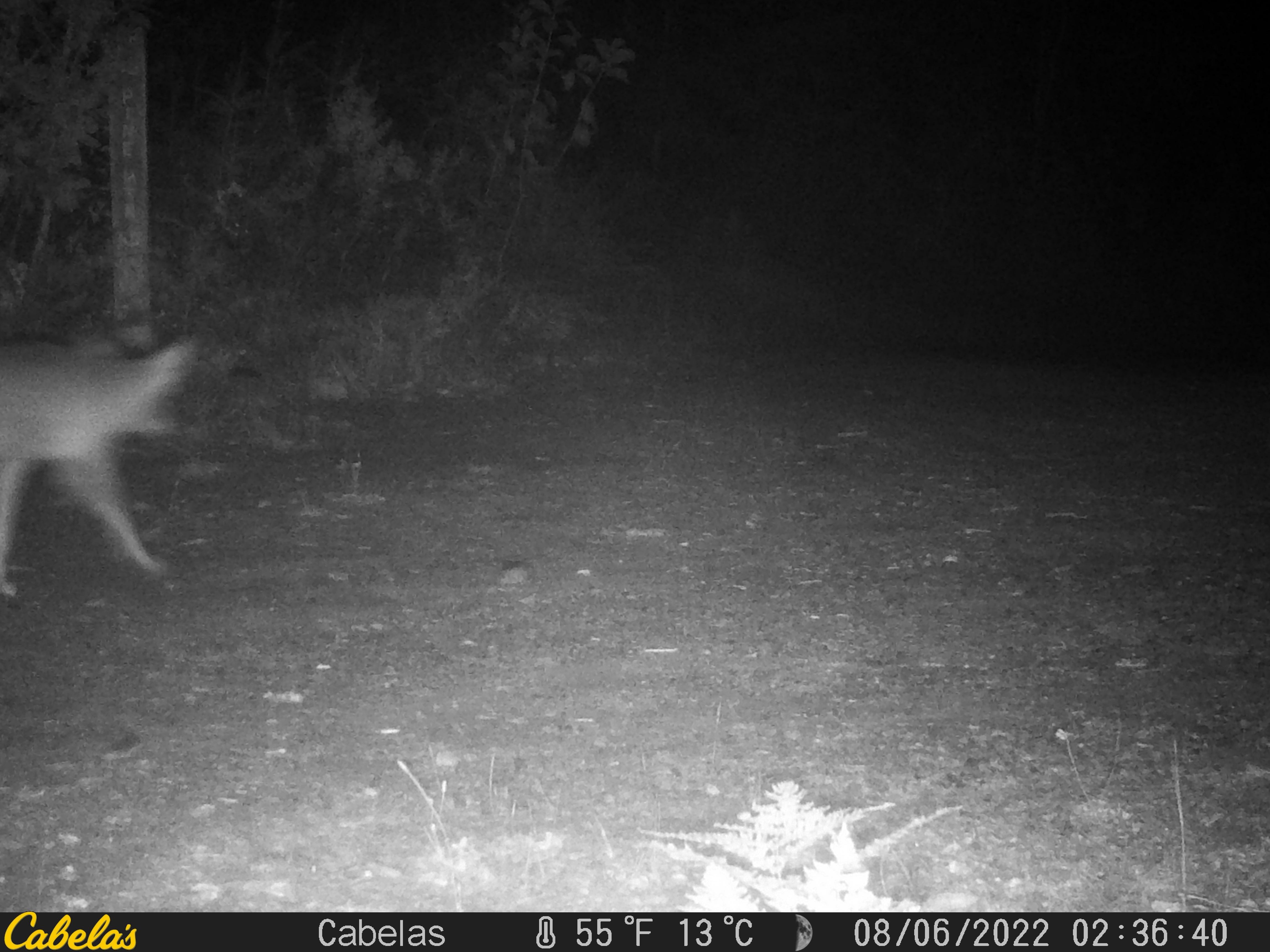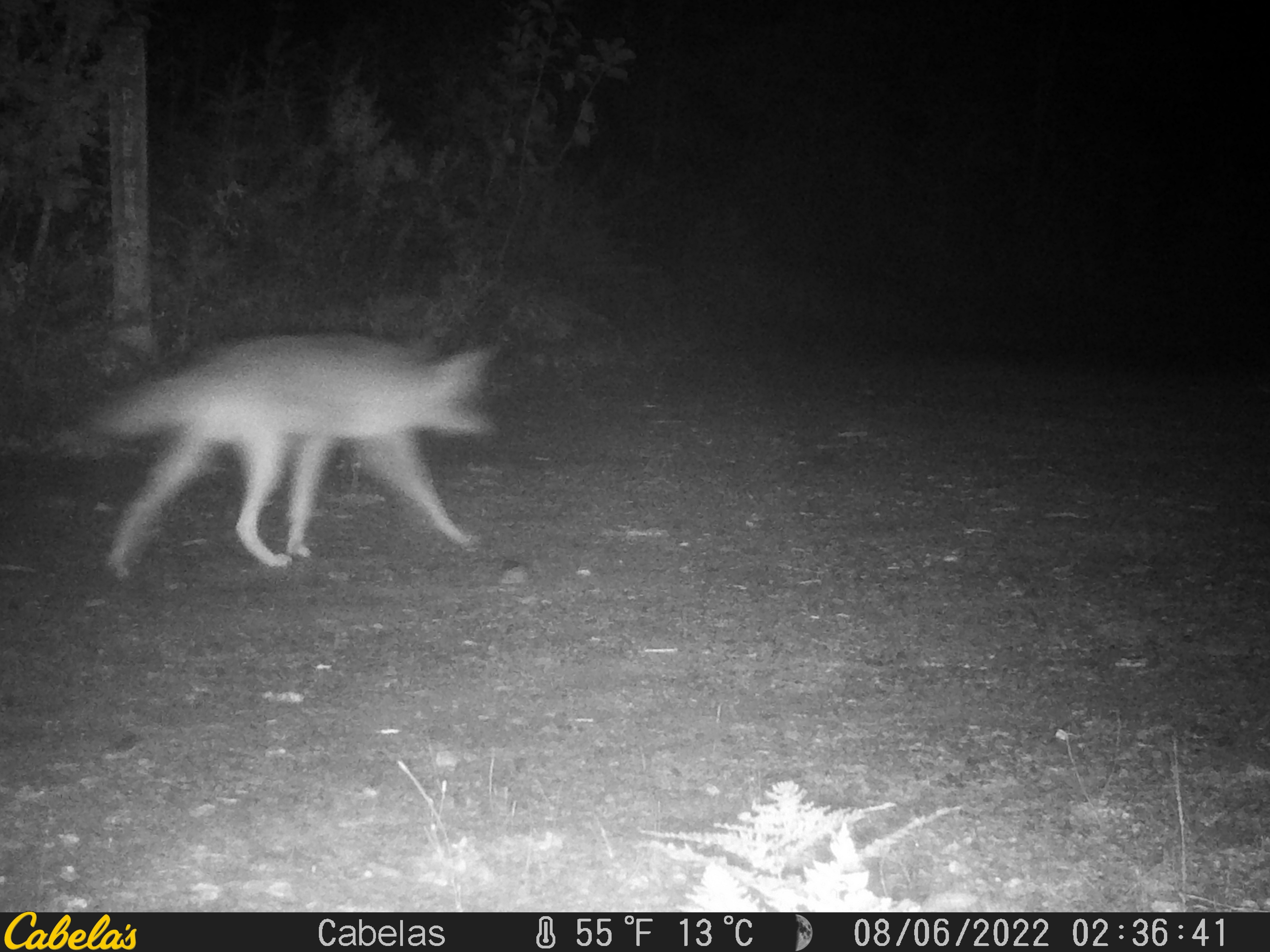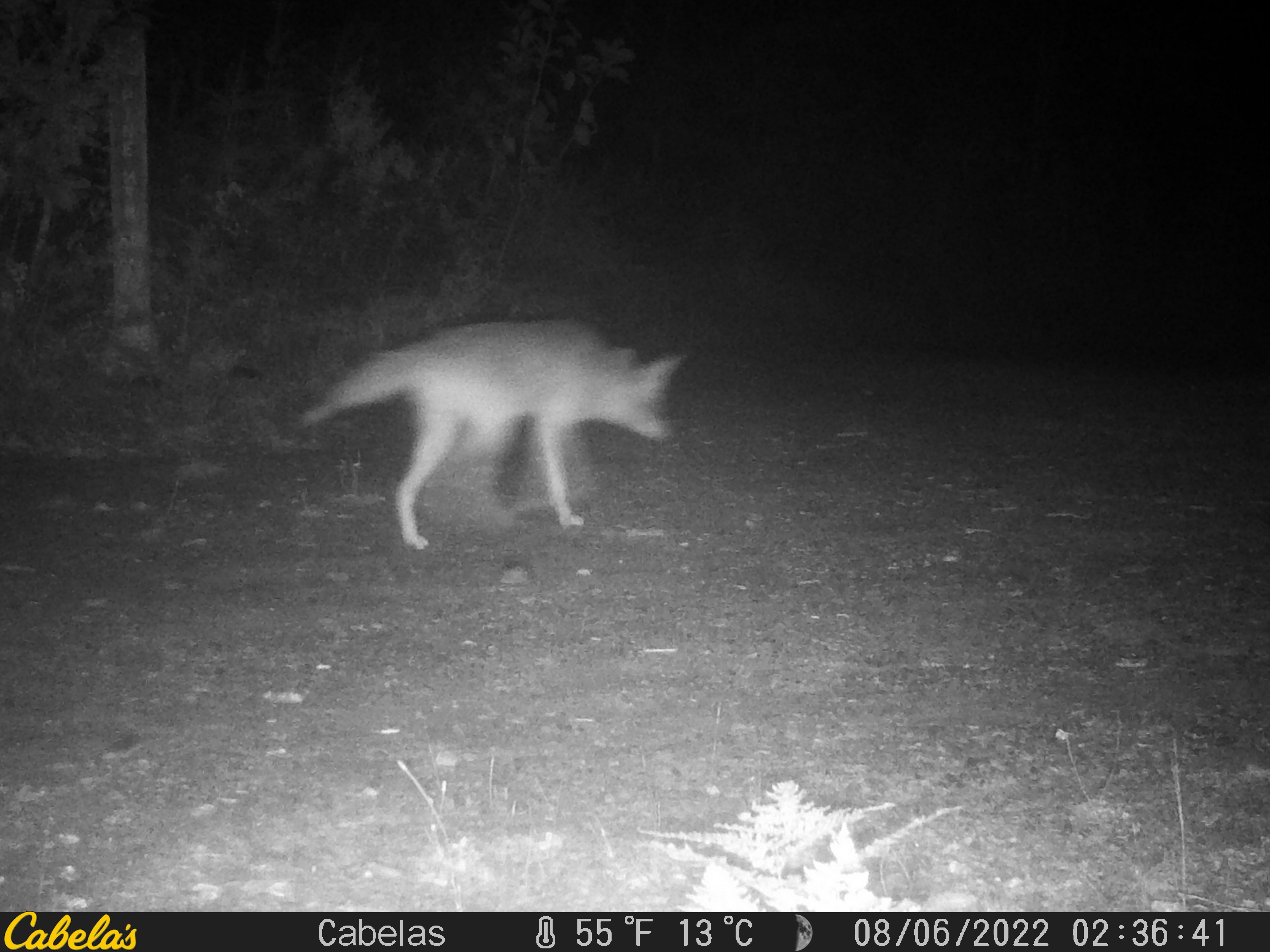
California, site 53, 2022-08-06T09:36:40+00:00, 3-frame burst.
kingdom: Animalia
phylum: Chordata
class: Mammalia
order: Carnivora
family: Canidae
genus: Canis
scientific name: Canis latrans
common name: coyote